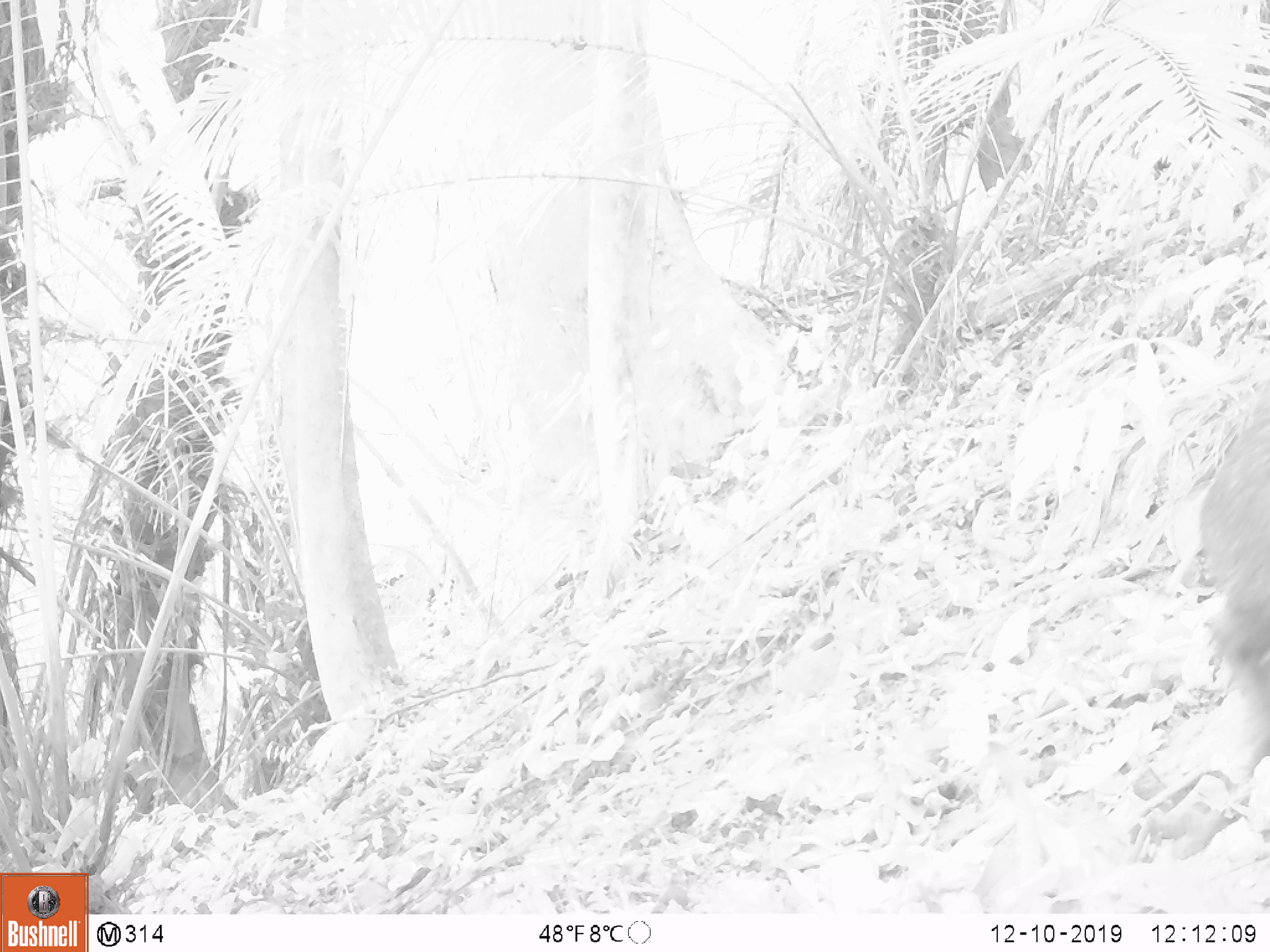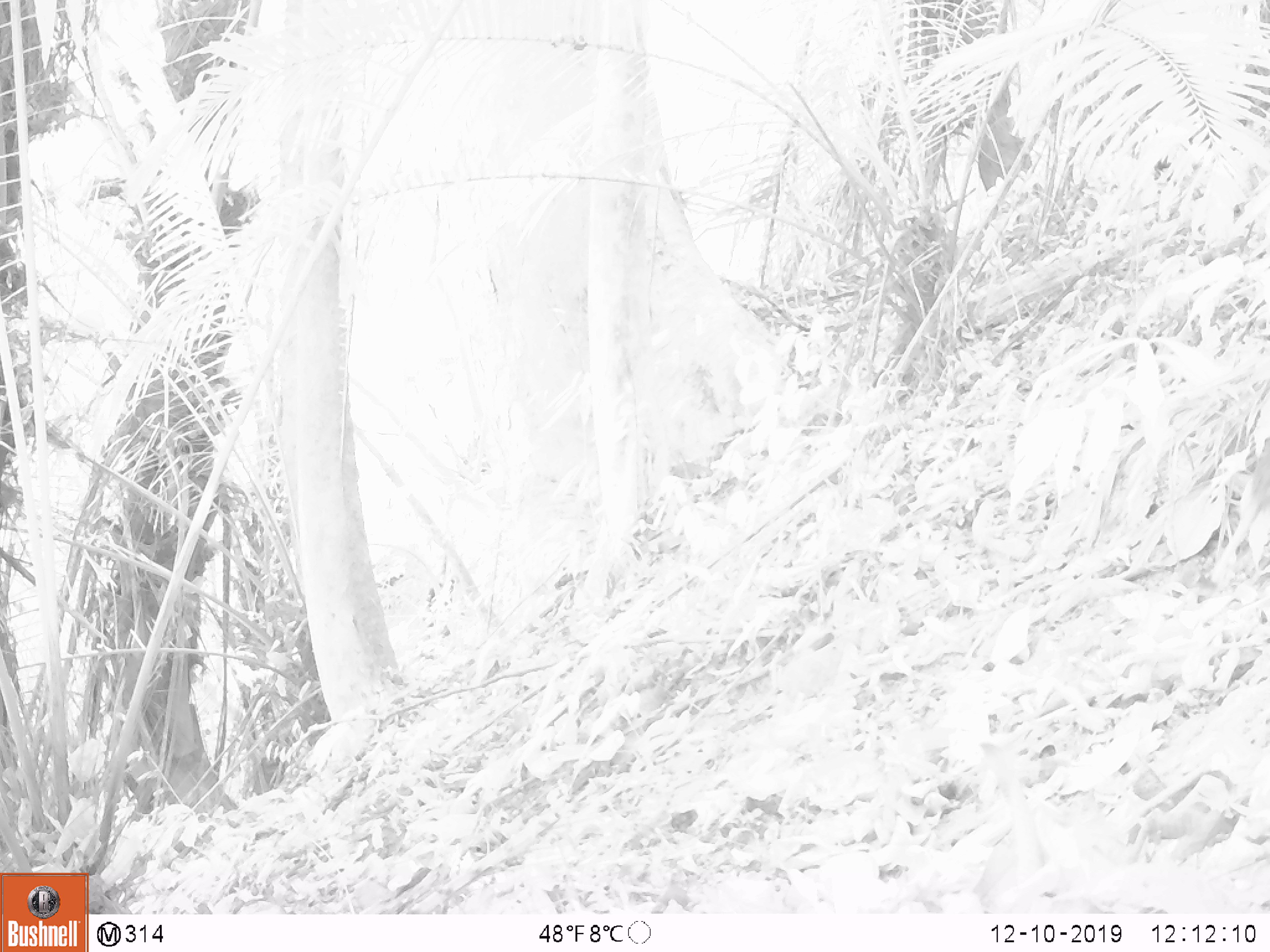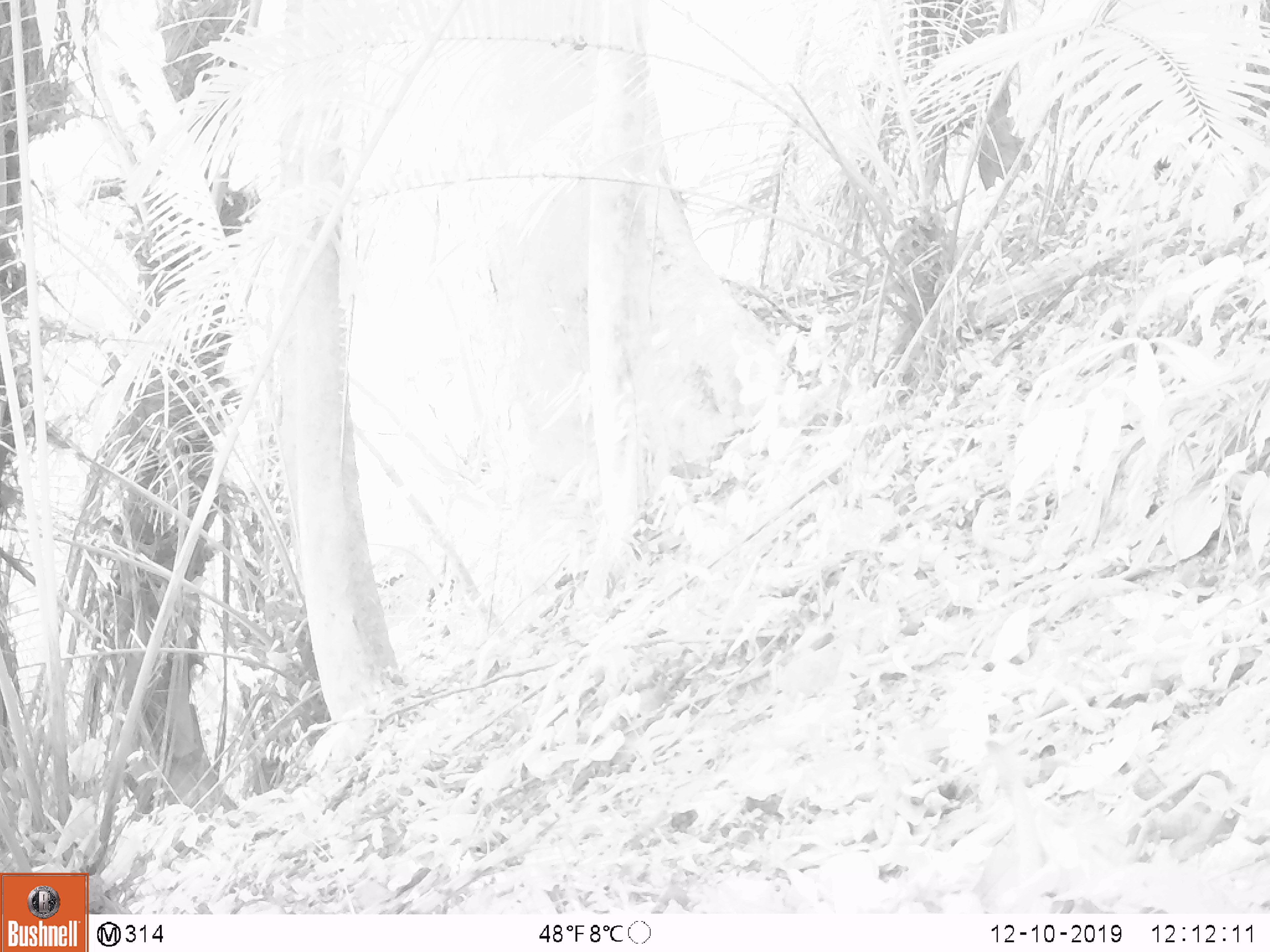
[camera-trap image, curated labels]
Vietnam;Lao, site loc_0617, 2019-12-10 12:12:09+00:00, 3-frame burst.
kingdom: Animalia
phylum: Chordata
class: Mammalia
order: Artiodactyla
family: Suidae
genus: Sus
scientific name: Sus scrofa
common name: eurasian wild pig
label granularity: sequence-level